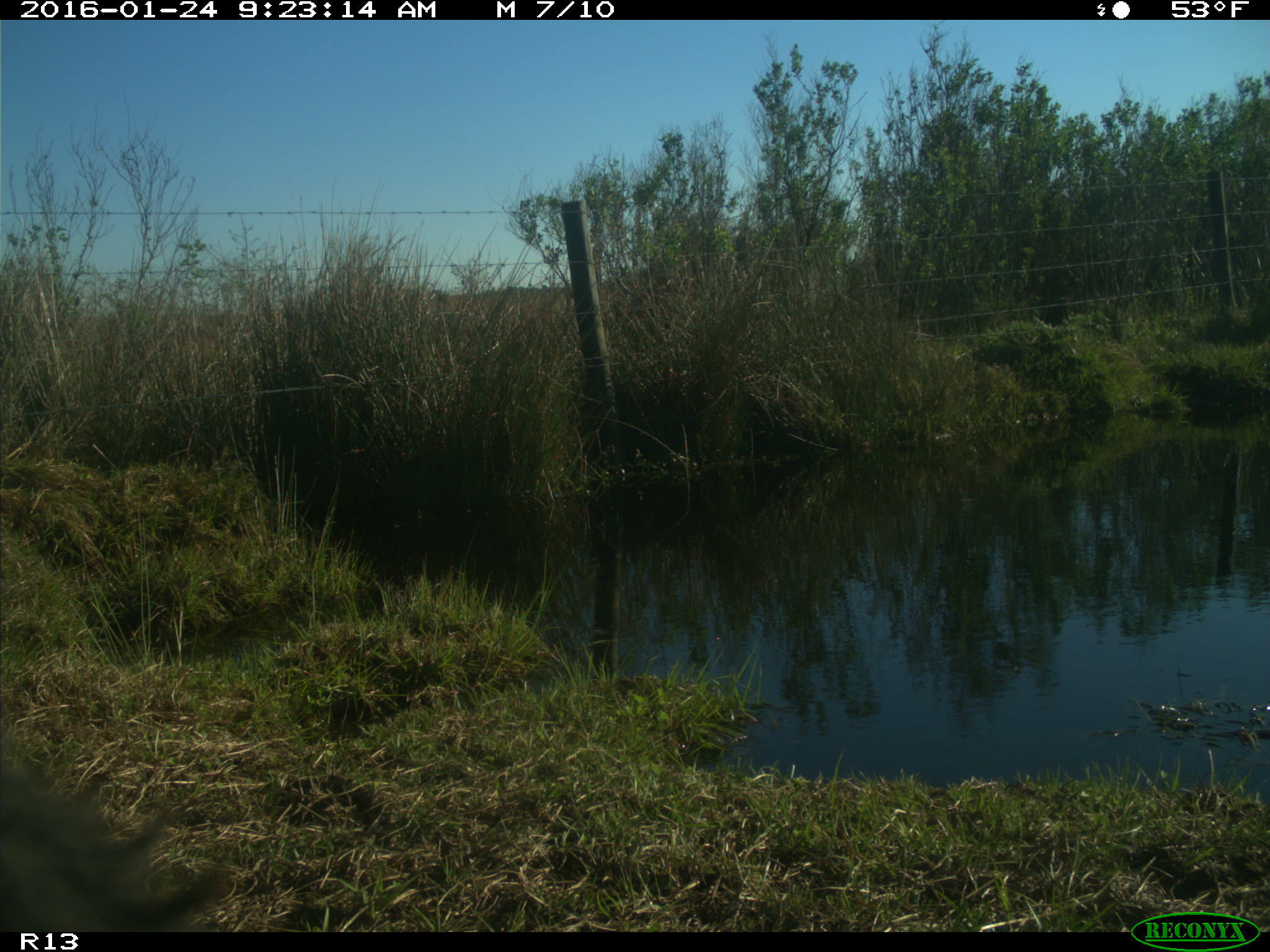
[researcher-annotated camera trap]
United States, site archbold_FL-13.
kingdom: Animalia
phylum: Chordata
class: Mammalia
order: Artiodactyla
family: Bovidae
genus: Bos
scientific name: Bos taurus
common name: domestic cow